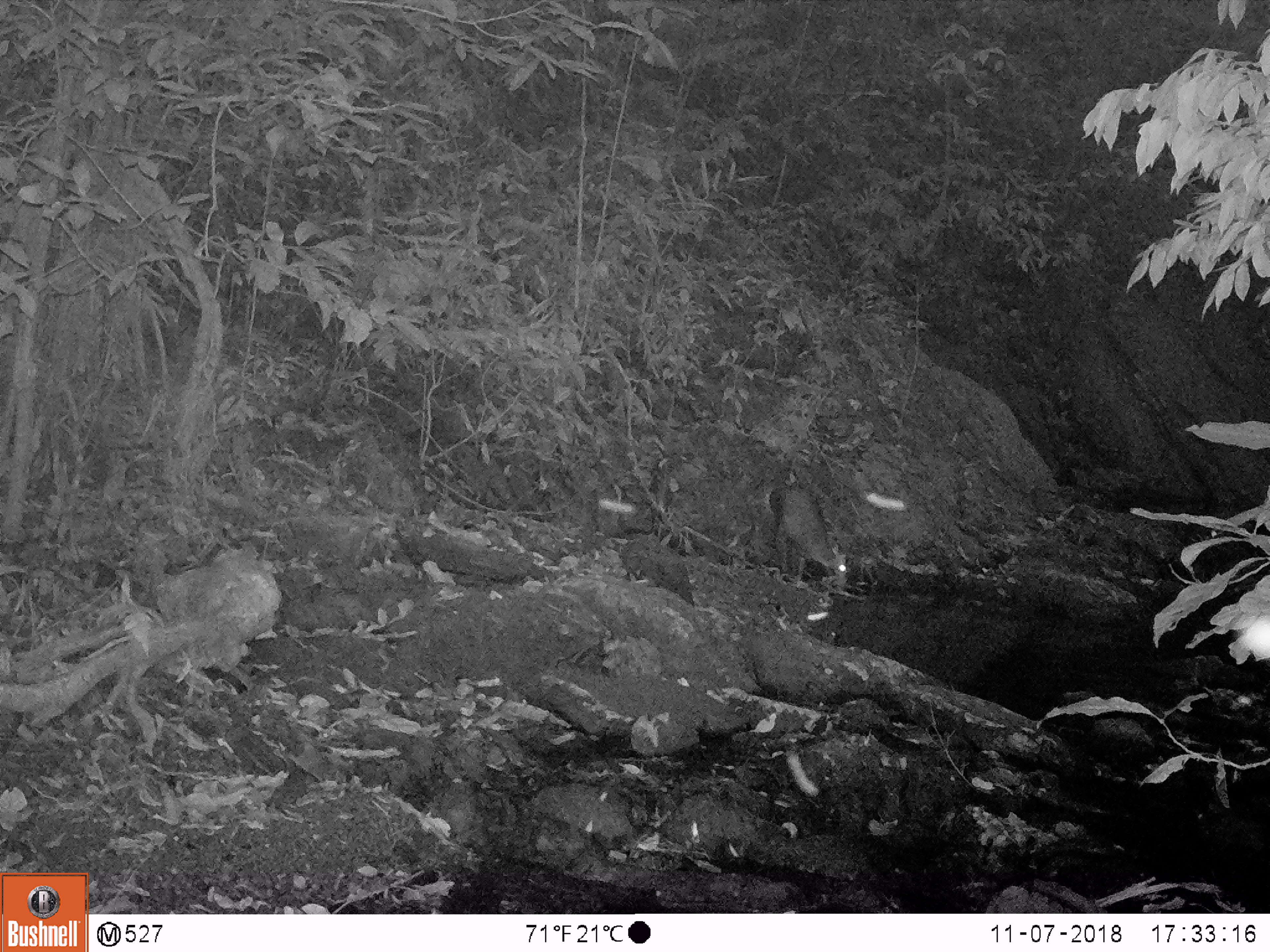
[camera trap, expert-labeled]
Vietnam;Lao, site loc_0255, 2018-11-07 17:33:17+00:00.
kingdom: Animalia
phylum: Chordata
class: Mammalia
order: Artiodactyla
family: Cervidae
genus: Muntiacus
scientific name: Muntiacus rooseveltorum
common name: roosevelt's muntjac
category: roosevelts muntjac group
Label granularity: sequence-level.